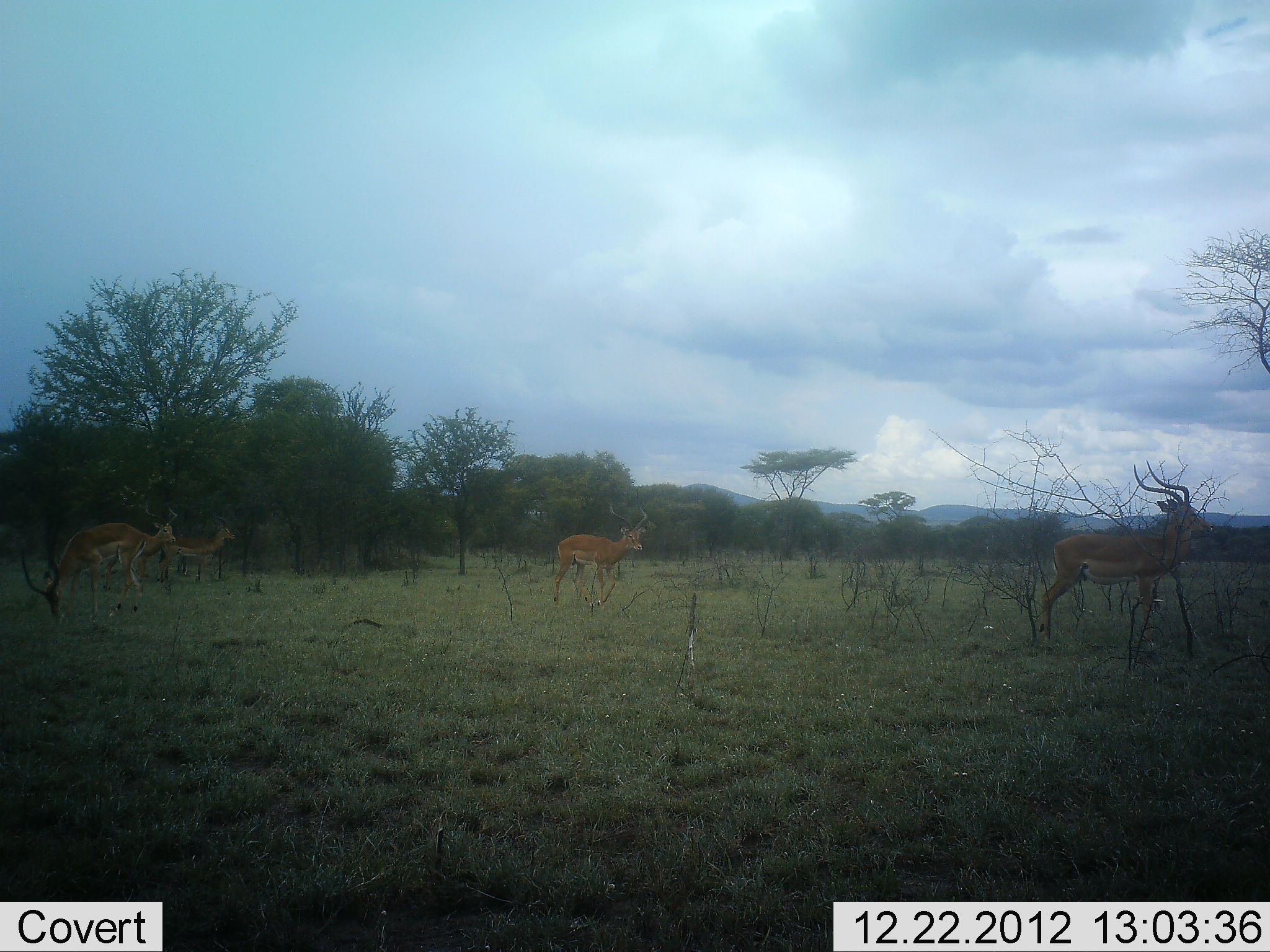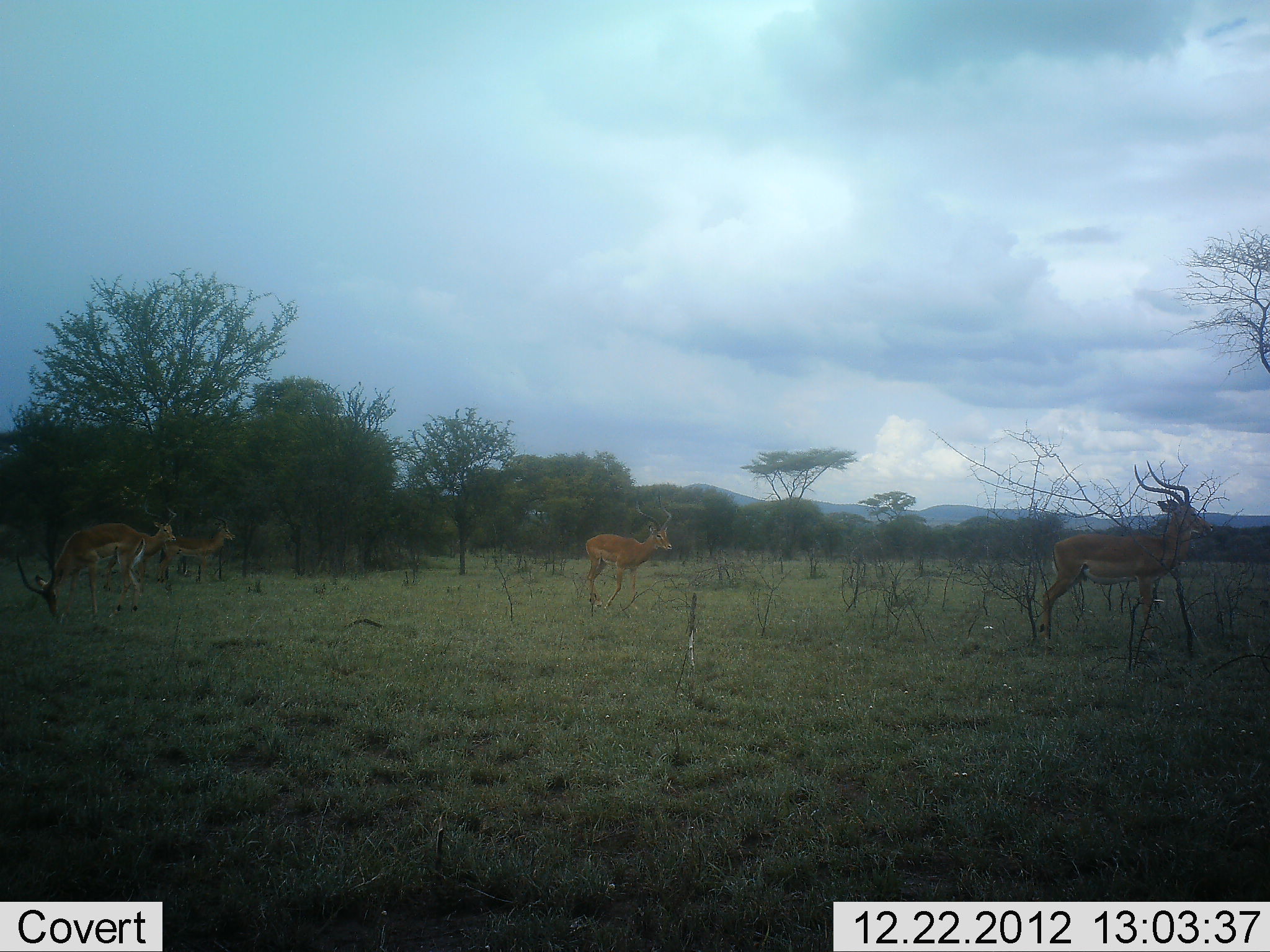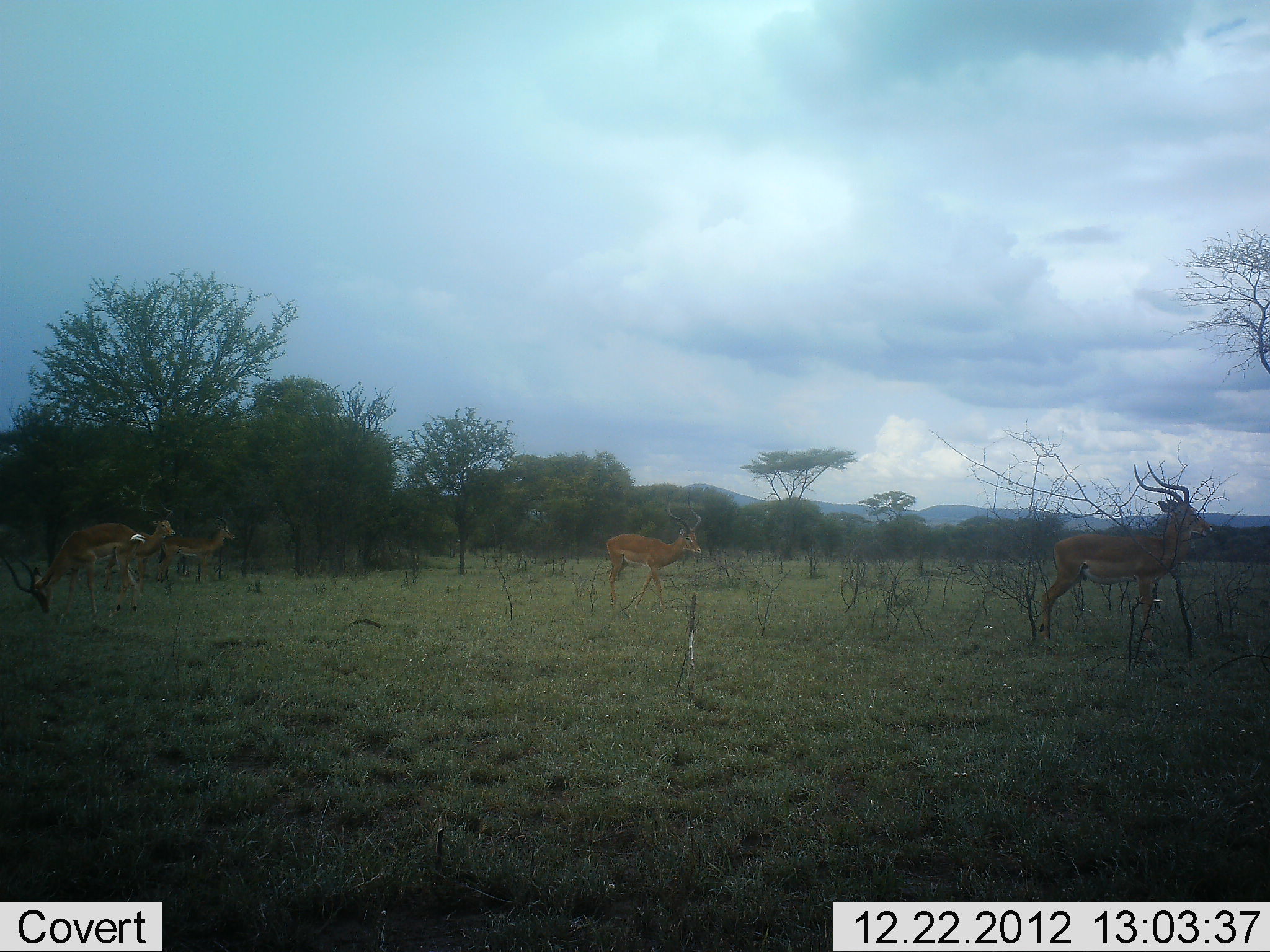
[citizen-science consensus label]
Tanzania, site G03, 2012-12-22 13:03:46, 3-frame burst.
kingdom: Animalia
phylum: Chordata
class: Mammalia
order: Artiodactyla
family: Bovidae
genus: Aepyceros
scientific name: Aepyceros melampus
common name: impala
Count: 5.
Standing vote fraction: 69%.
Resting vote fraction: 0%.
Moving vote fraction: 69%.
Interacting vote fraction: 0%.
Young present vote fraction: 11%.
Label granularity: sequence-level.